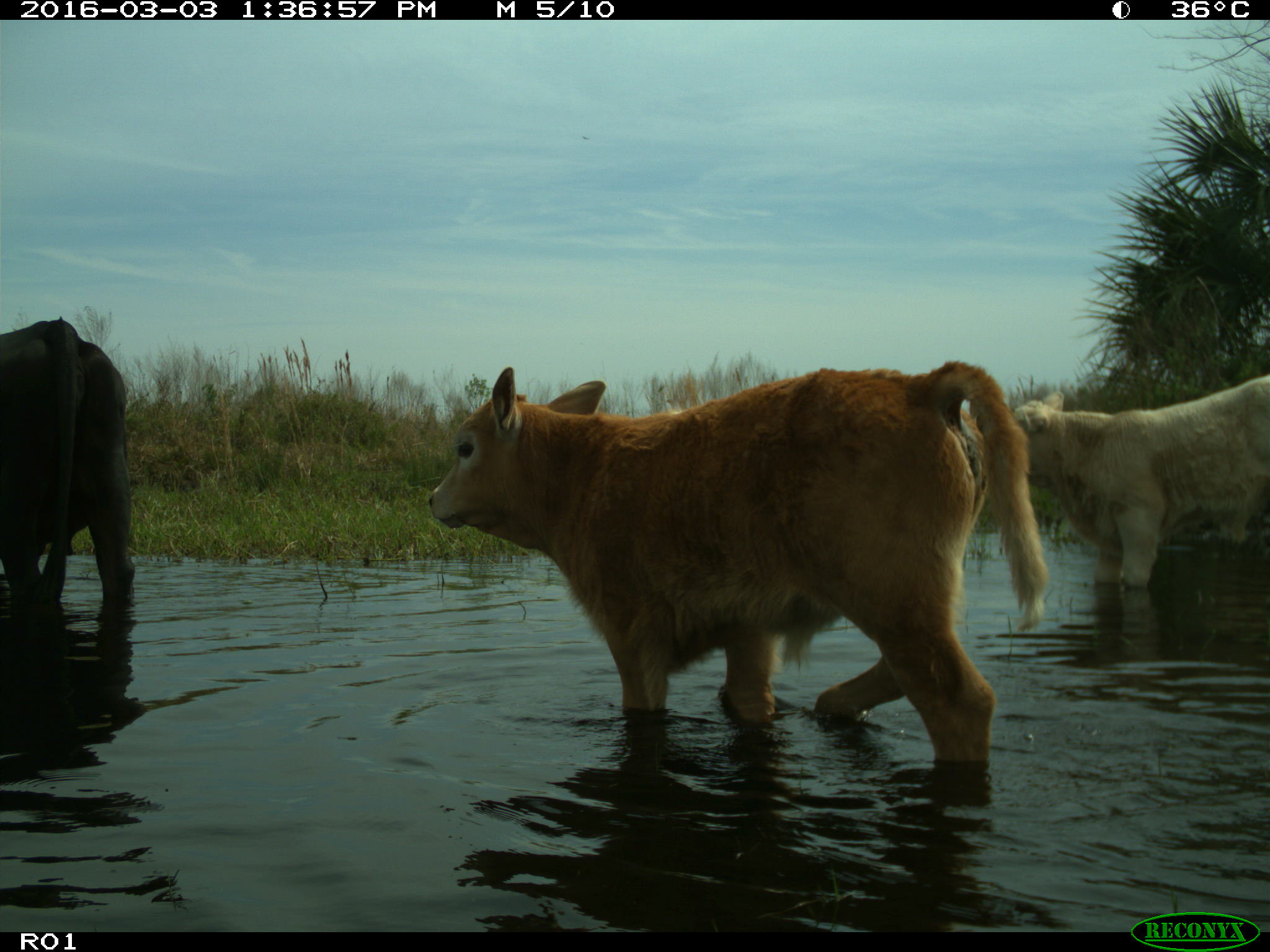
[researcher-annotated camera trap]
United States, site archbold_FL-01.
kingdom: Animalia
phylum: Chordata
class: Mammalia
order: Artiodactyla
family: Bovidae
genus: Bos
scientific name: Bos taurus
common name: domestic cow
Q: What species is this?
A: Bos taurus (domestic cow).